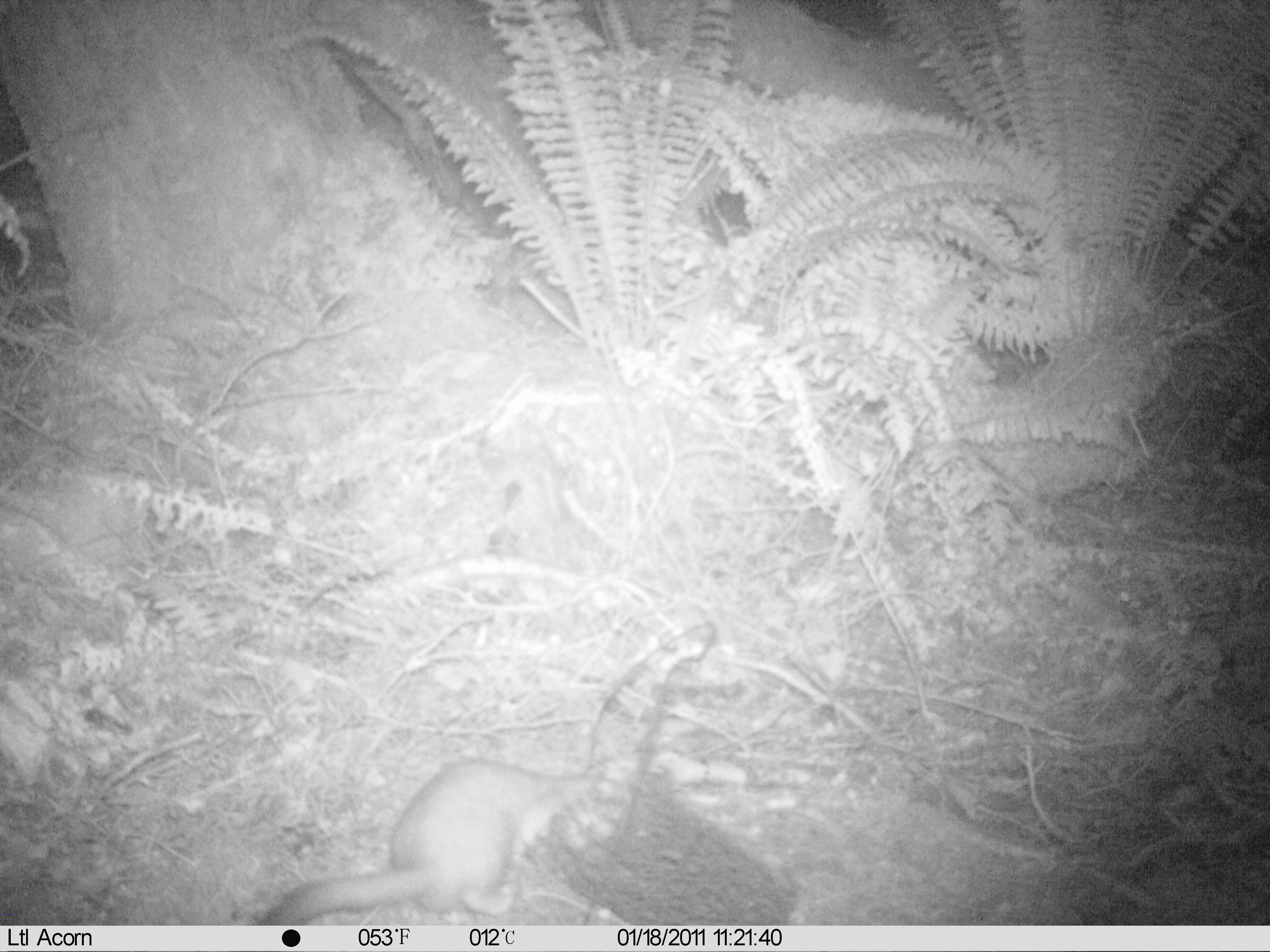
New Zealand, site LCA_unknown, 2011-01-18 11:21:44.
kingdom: Animalia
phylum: Chordata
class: Mammalia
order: Carnivora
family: Mustelidae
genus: Mustela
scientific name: Mustela erminea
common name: stoat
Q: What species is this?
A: Stoat (Mustela erminea).